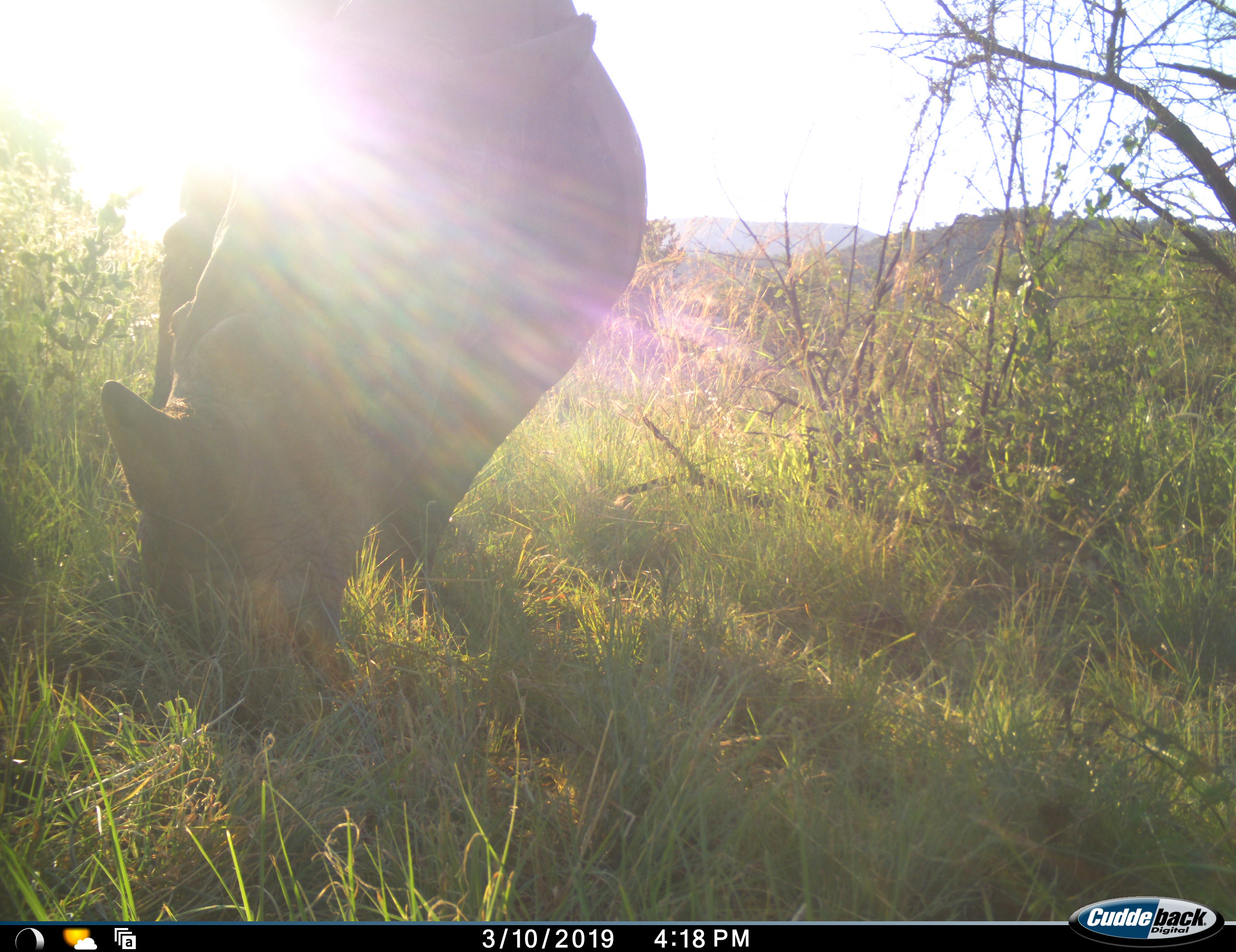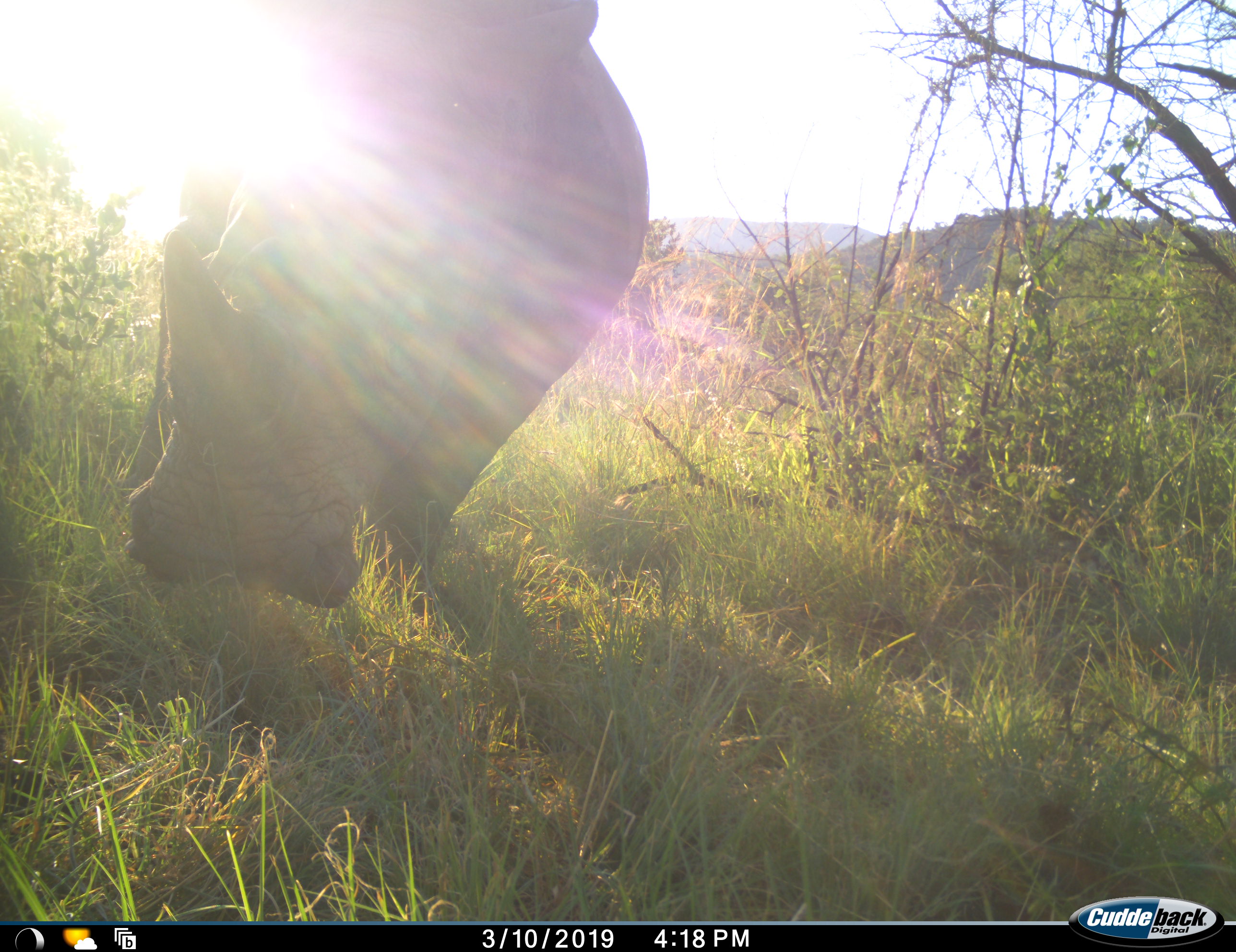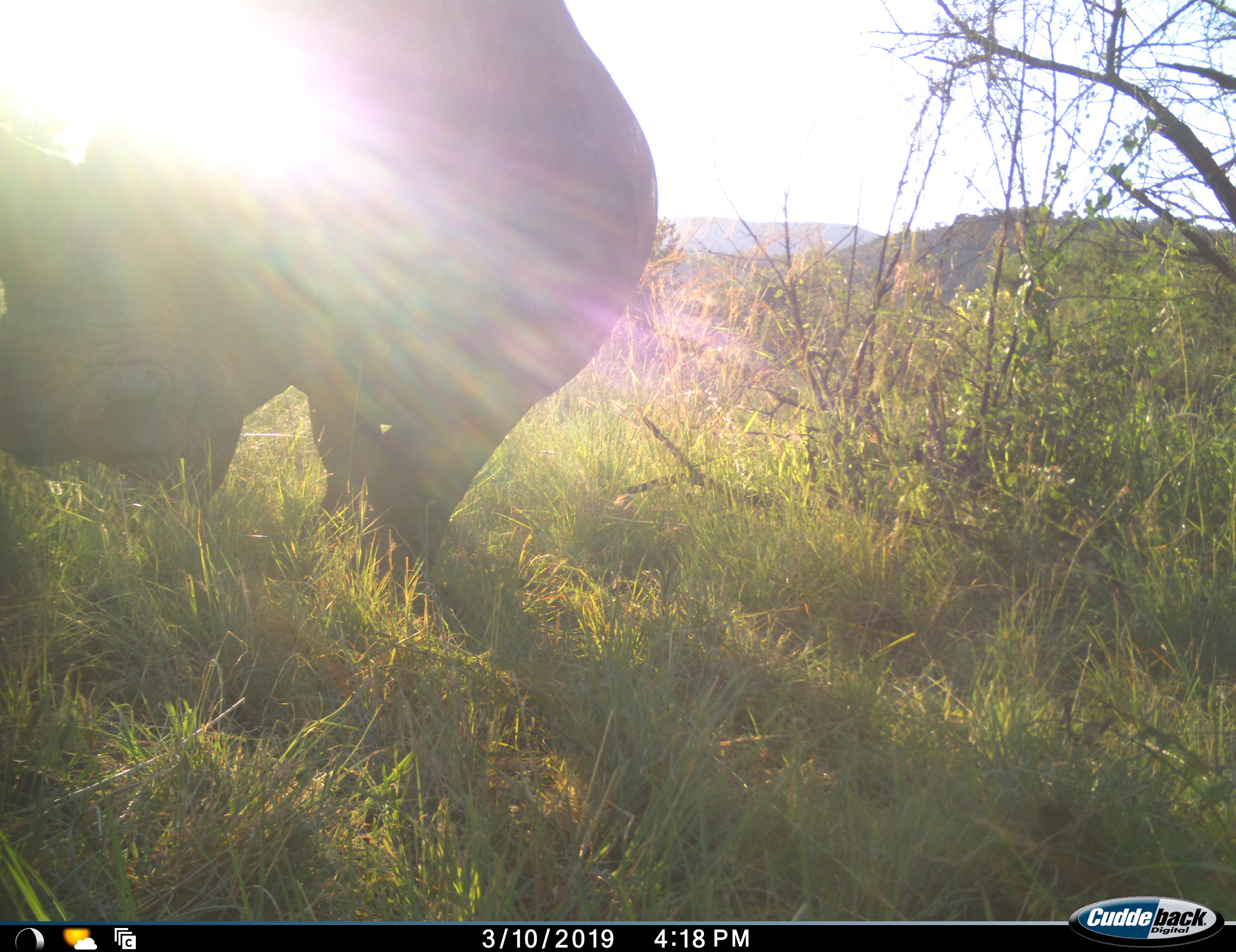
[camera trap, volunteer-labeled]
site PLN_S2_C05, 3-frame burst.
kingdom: Animalia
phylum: Chordata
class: Mammalia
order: Perissodactyla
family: Rhinocerotidae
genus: Ceratotherium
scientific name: Ceratotherium simum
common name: white rhinoceros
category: rhinoceroswhite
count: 1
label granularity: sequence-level